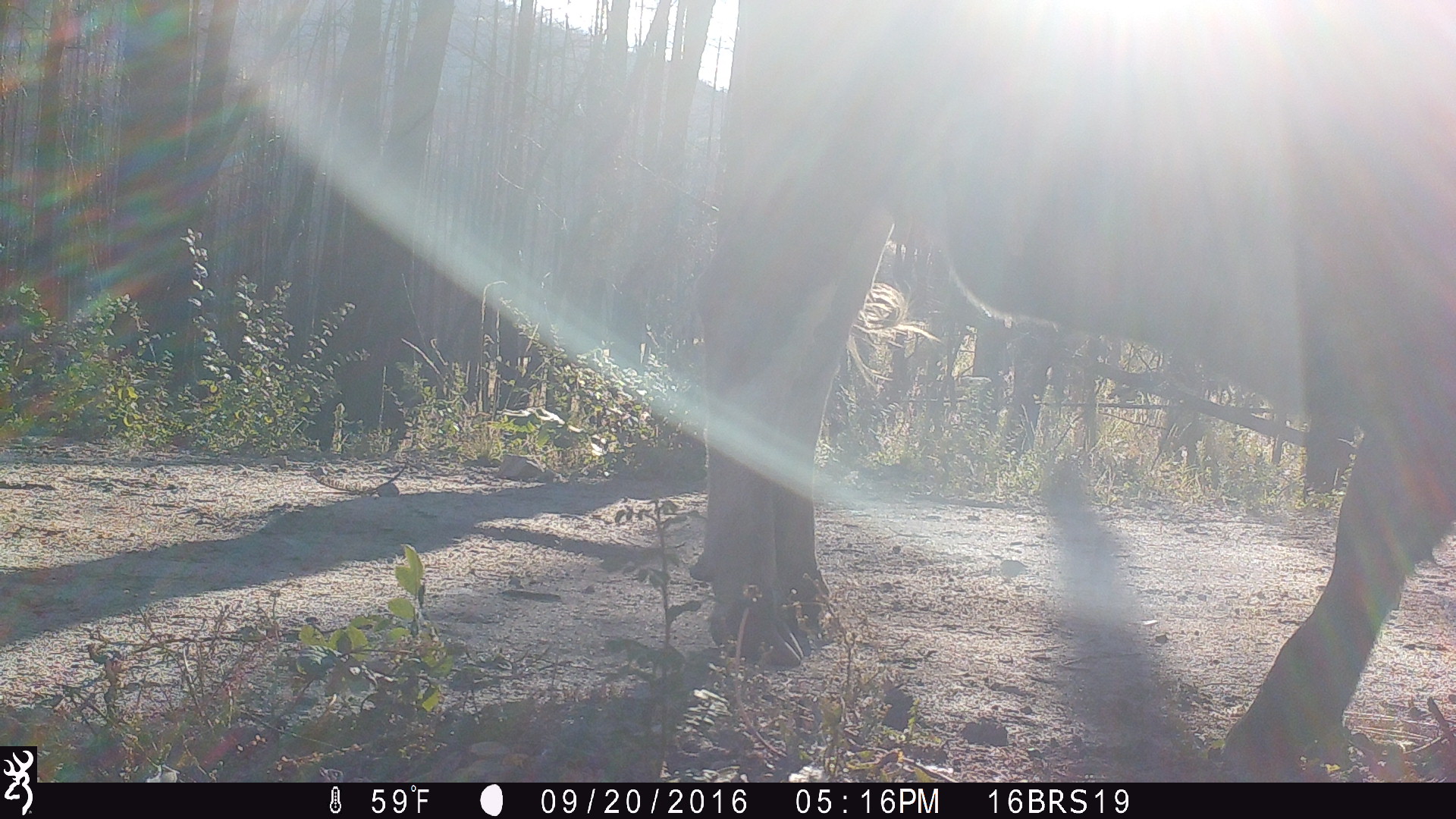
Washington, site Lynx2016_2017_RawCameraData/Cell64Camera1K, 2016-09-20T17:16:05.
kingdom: Animalia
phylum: Chordata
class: Mammalia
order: Artiodactyla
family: Bovidae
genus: Bos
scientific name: Bos taurus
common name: domestic cattle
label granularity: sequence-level